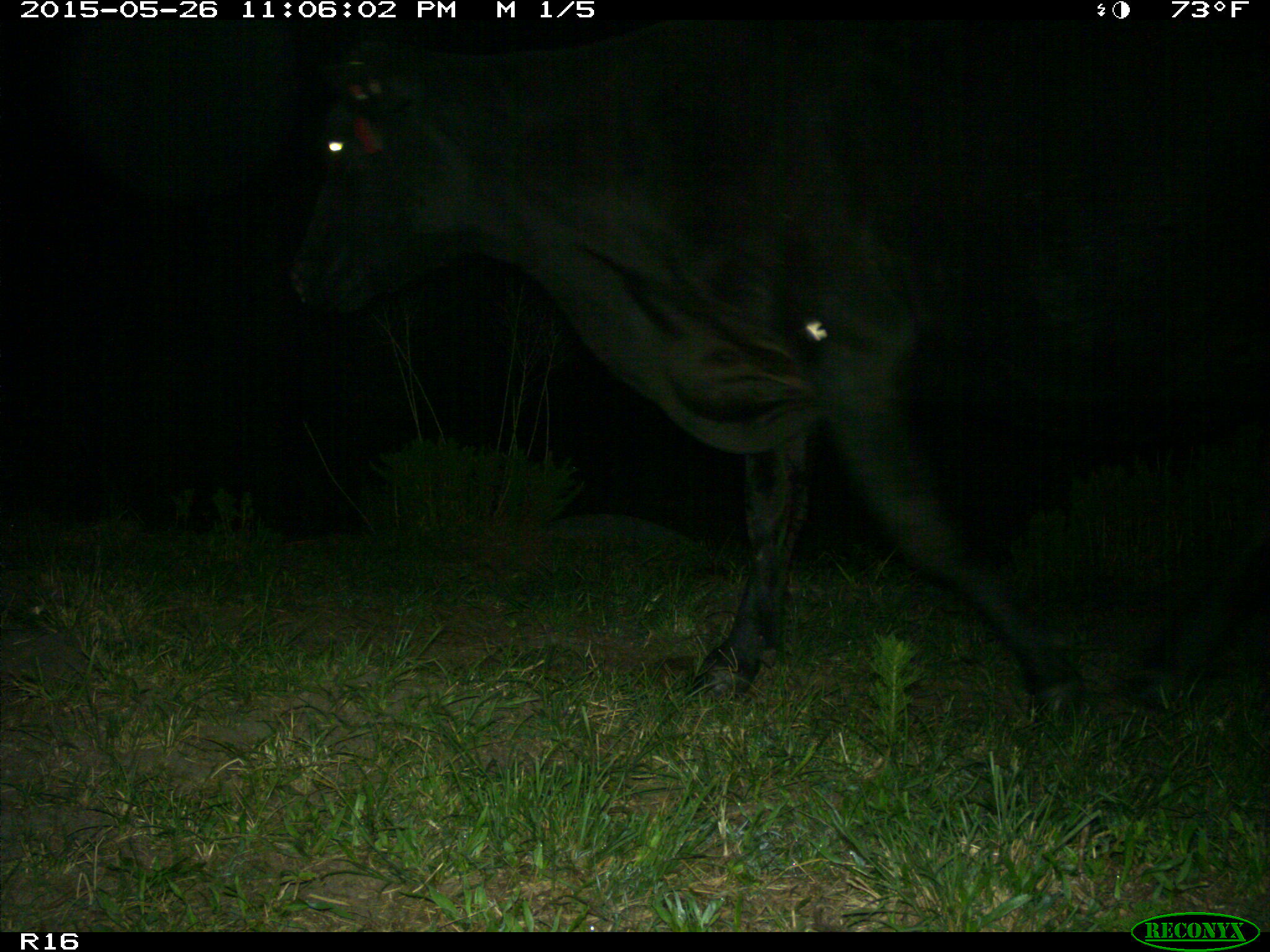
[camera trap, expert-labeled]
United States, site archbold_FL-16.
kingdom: Animalia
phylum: Chordata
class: Mammalia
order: Artiodactyla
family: Bovidae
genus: Bos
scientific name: Bos taurus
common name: domestic cow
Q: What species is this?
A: Bos taurus (domestic cow).